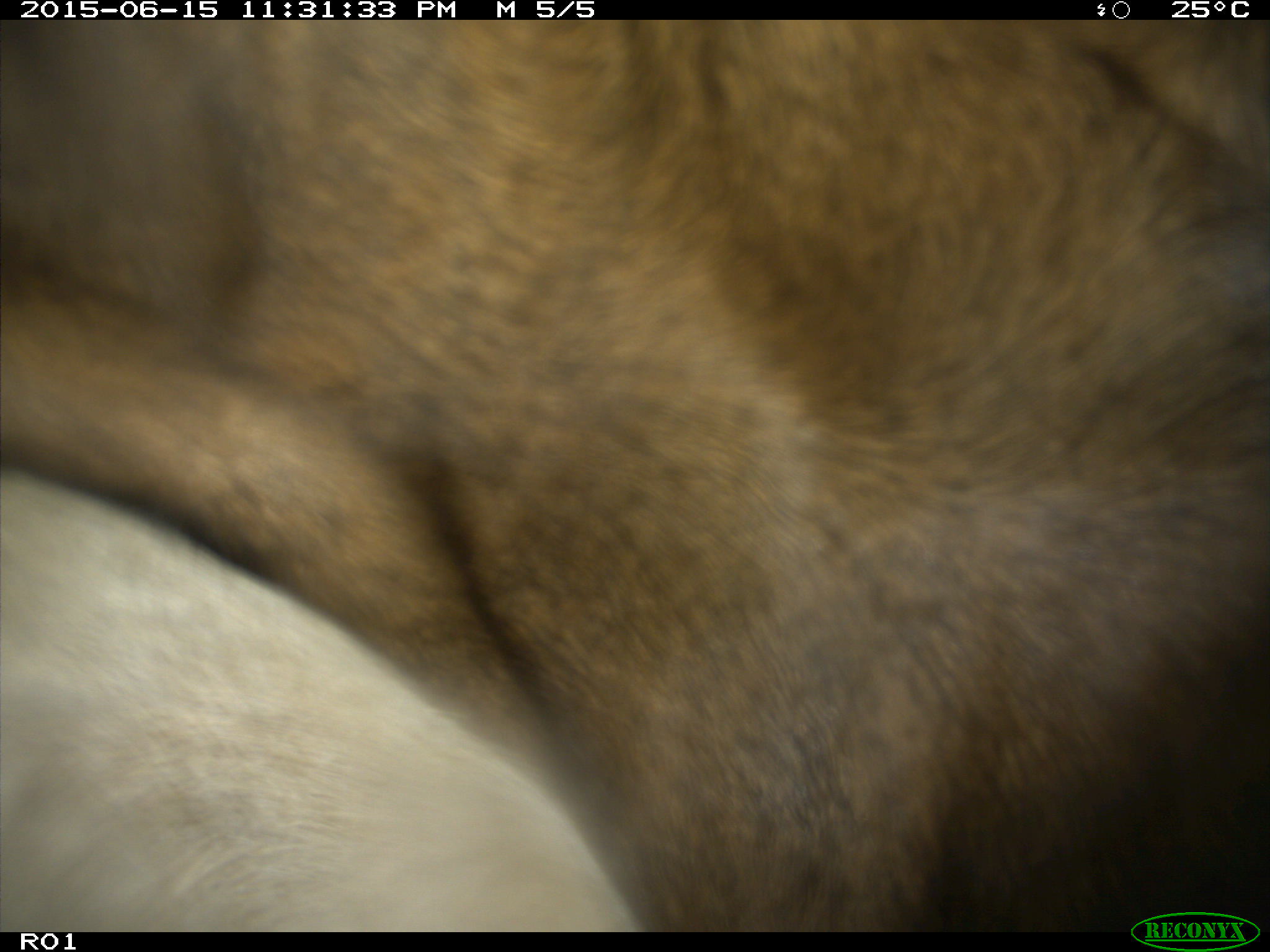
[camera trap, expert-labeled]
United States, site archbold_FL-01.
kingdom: Animalia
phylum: Chordata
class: Mammalia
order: Artiodactyla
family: Bovidae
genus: Bos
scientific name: Bos taurus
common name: domestic cow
Bos taurus (domestic cow).